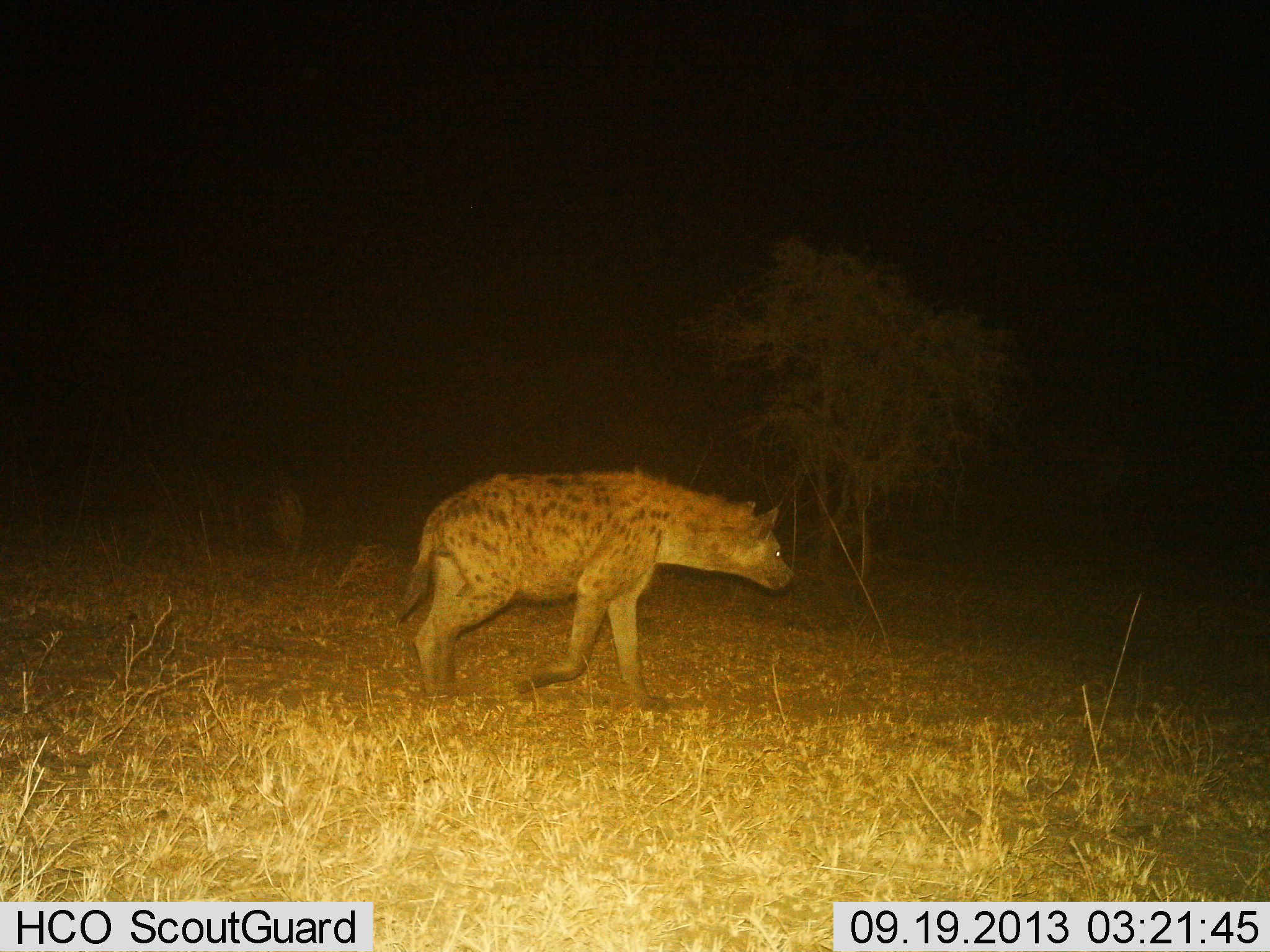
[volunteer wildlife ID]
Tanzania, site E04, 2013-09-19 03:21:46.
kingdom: Animalia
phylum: Chordata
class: Mammalia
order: Carnivora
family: Hyaenidae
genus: Crocuta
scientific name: Crocuta crocuta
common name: spotted hyena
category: hyenaspotted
Hyenaspotted (spotted hyena) (Crocuta crocuta), count 1. Behavior (volunteer vote fractions): standing 5%, resting 0%, moving 95%, interacting 0%. Young present (vote fraction): 0%. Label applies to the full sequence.